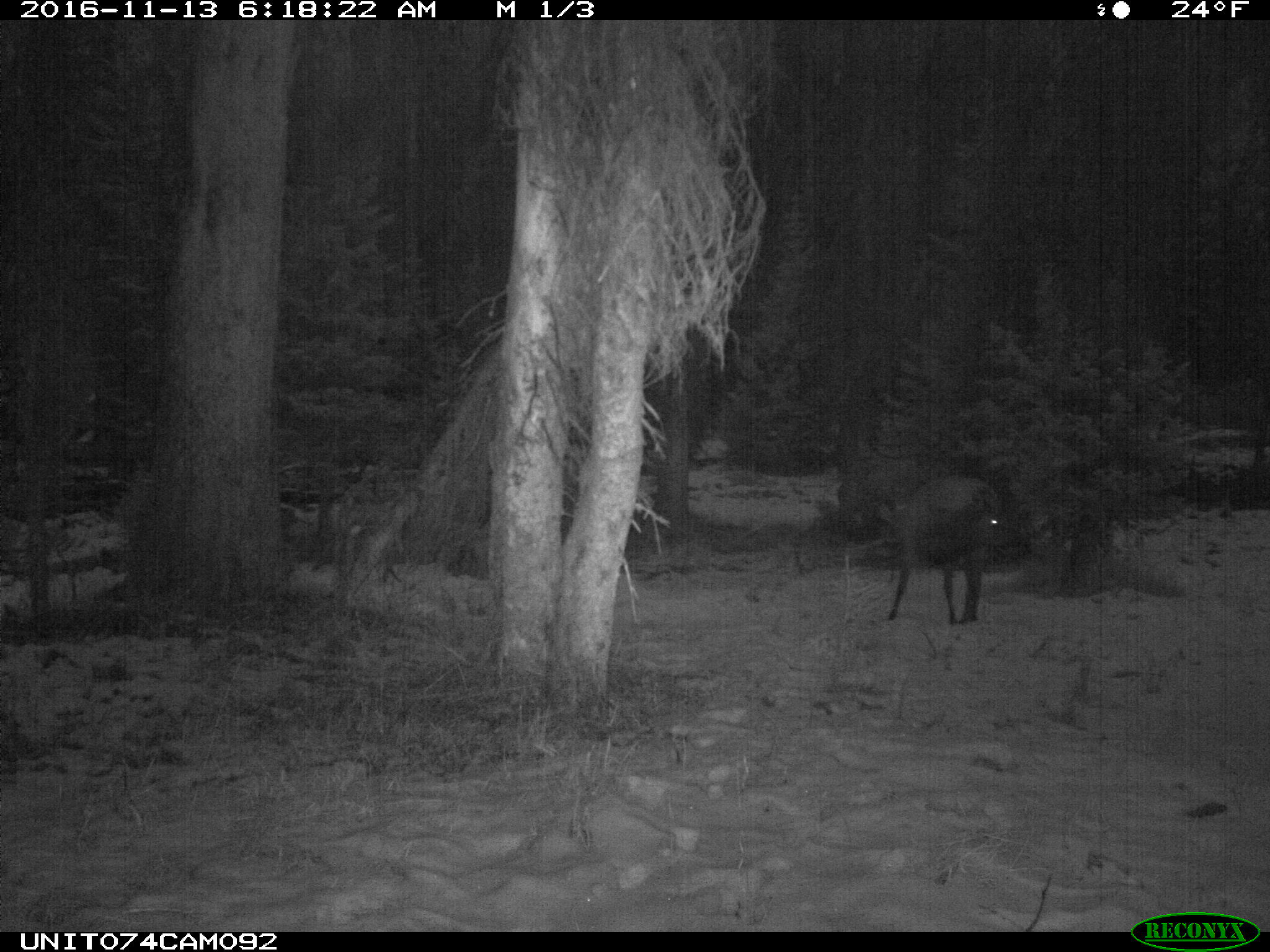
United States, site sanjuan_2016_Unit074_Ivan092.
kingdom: Animalia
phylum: Chordata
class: Mammalia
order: Artiodactyla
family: Cervidae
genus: Cervus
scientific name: Cervus elaphus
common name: red deer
Cervus elaphus (red deer).